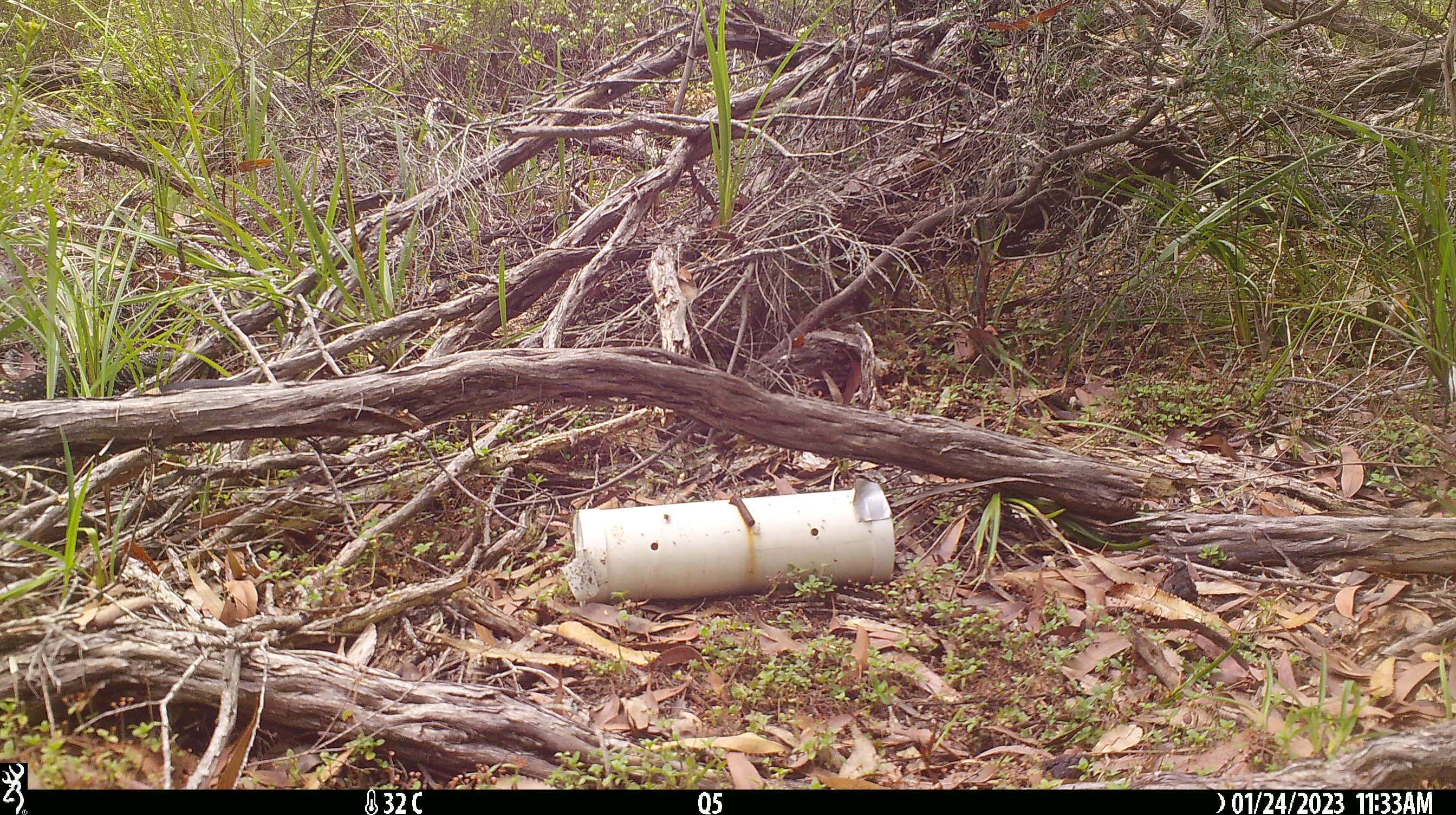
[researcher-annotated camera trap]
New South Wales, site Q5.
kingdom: Animalia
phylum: Chordata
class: Reptilia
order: Squamata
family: Varanidae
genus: Varanus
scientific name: Varanus varius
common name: lace monitor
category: goanna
Goanna (lace monitor) (Varanus varius).